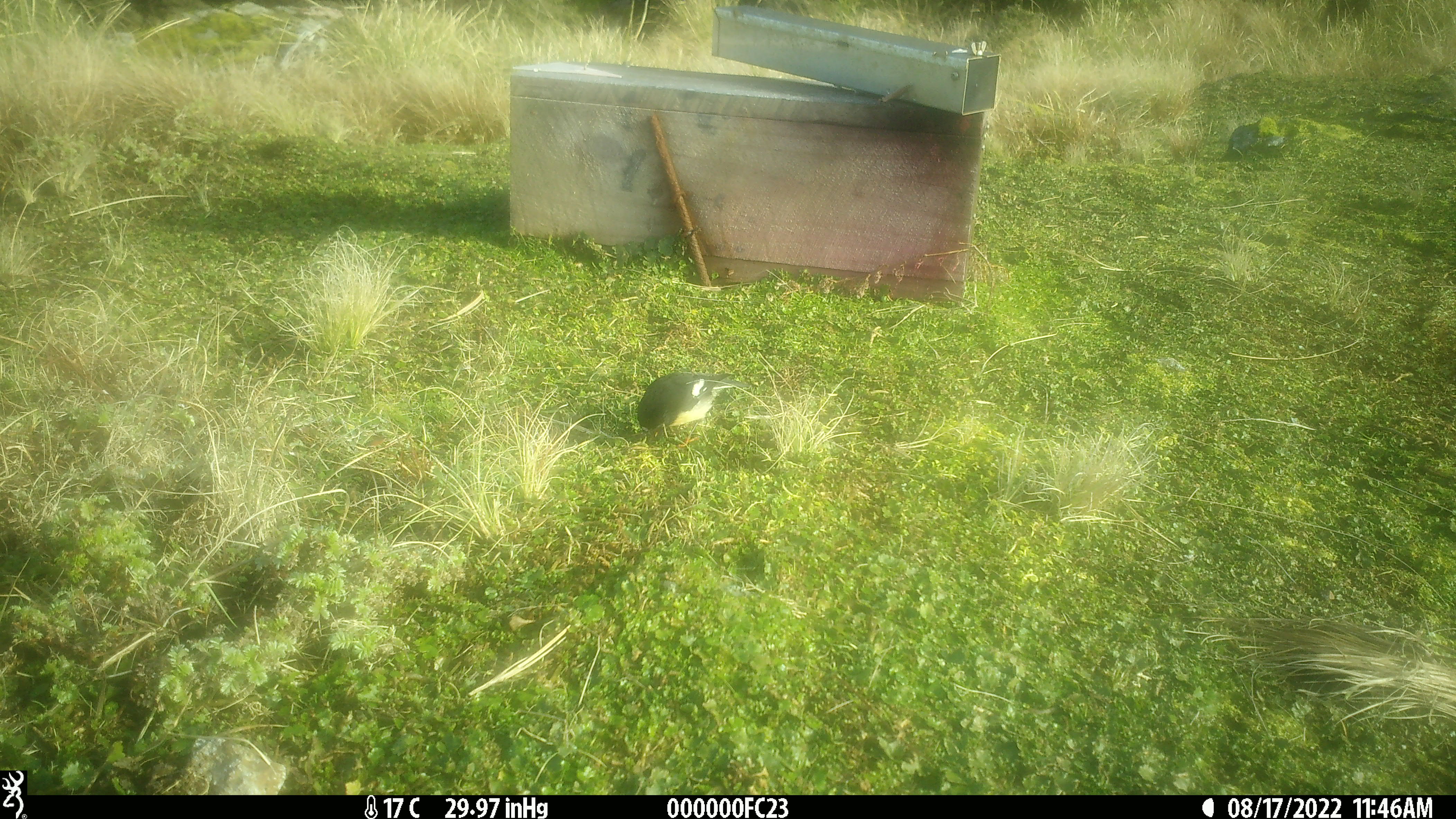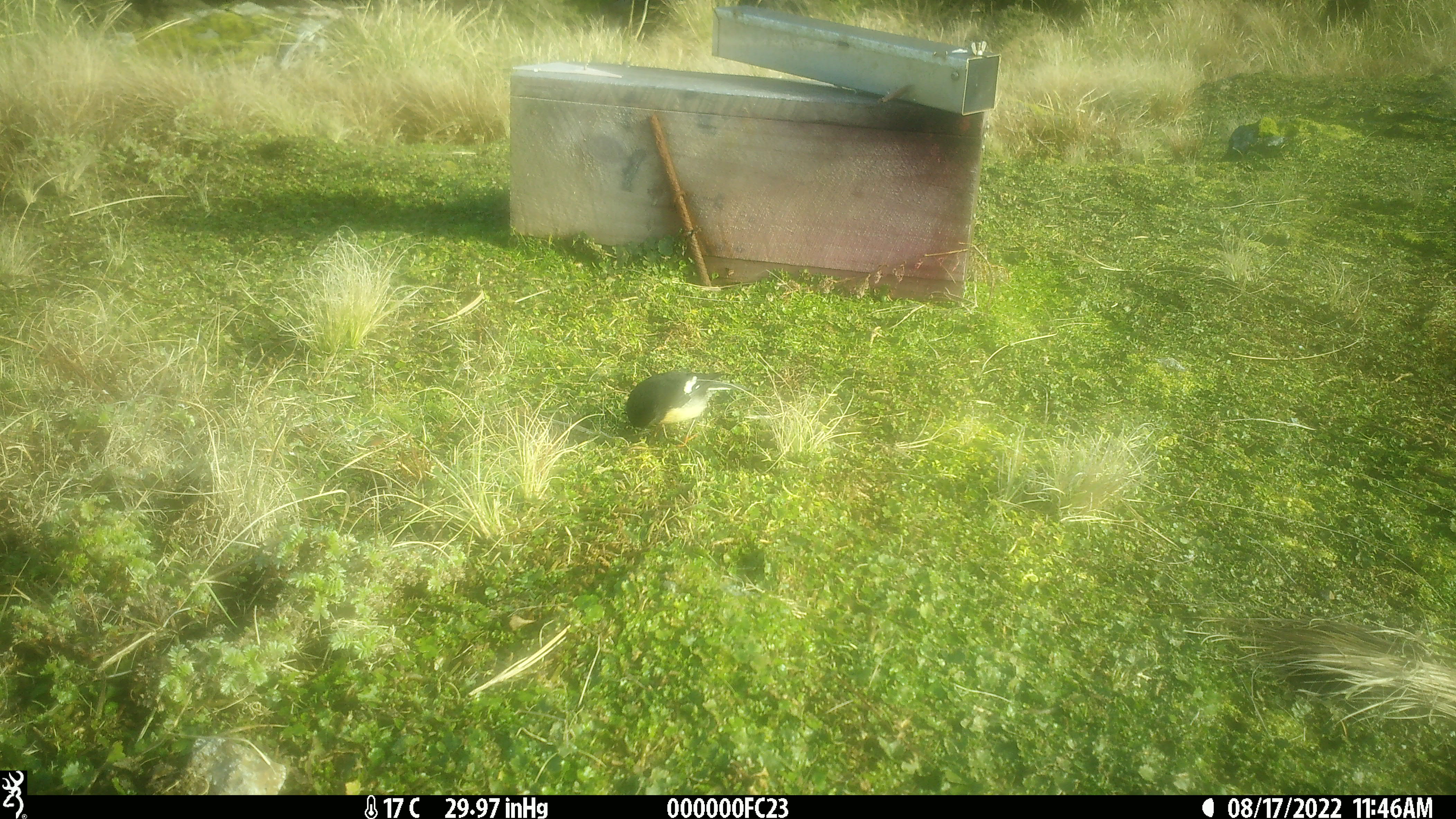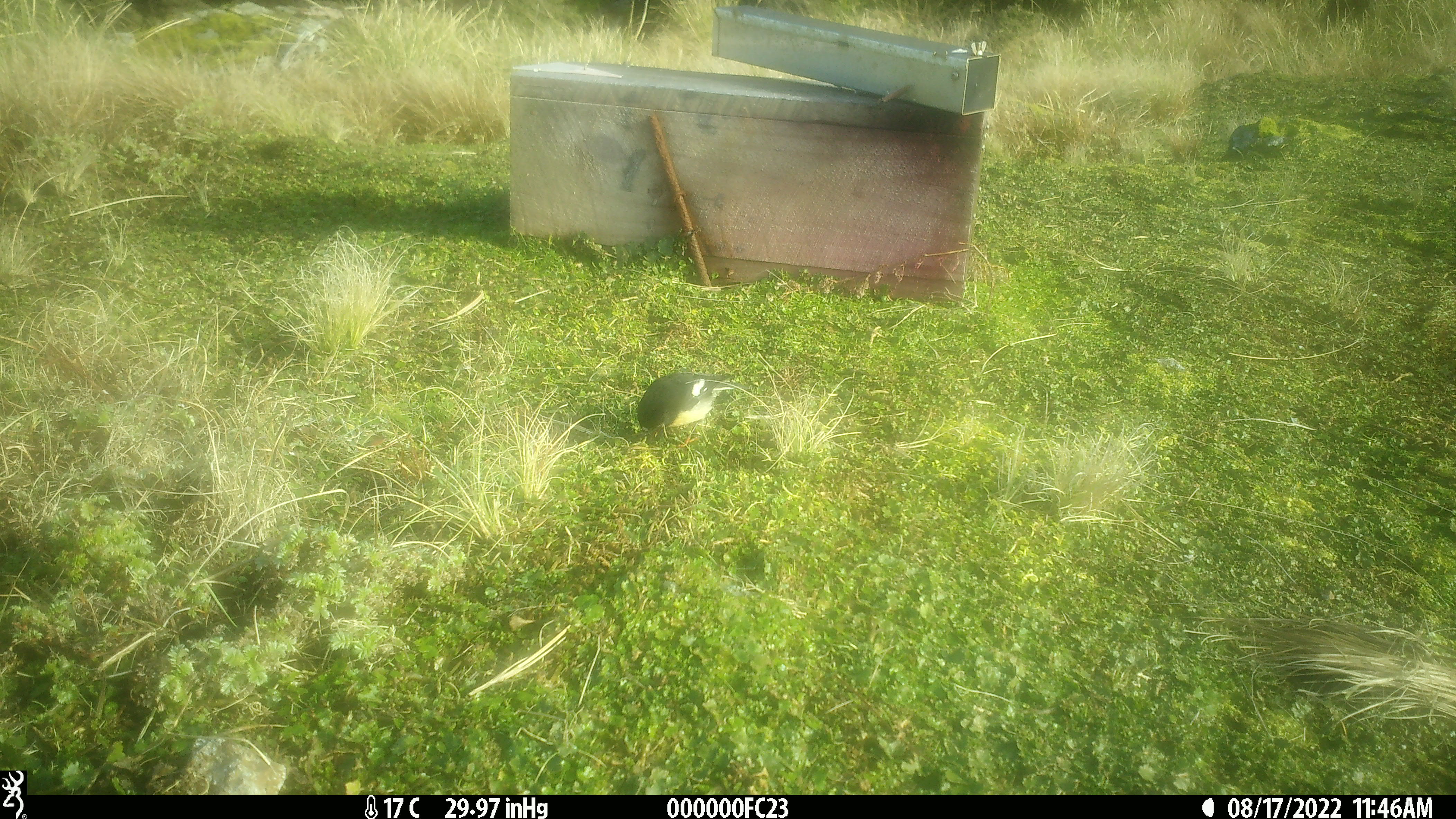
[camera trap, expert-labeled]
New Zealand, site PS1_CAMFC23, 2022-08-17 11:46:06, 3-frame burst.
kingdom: Animalia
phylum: Chordata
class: Aves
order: Passeriformes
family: Petroicidae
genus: Petroica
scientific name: Petroica macrocephala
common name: tomtit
Tomtit (Petroica macrocephala).